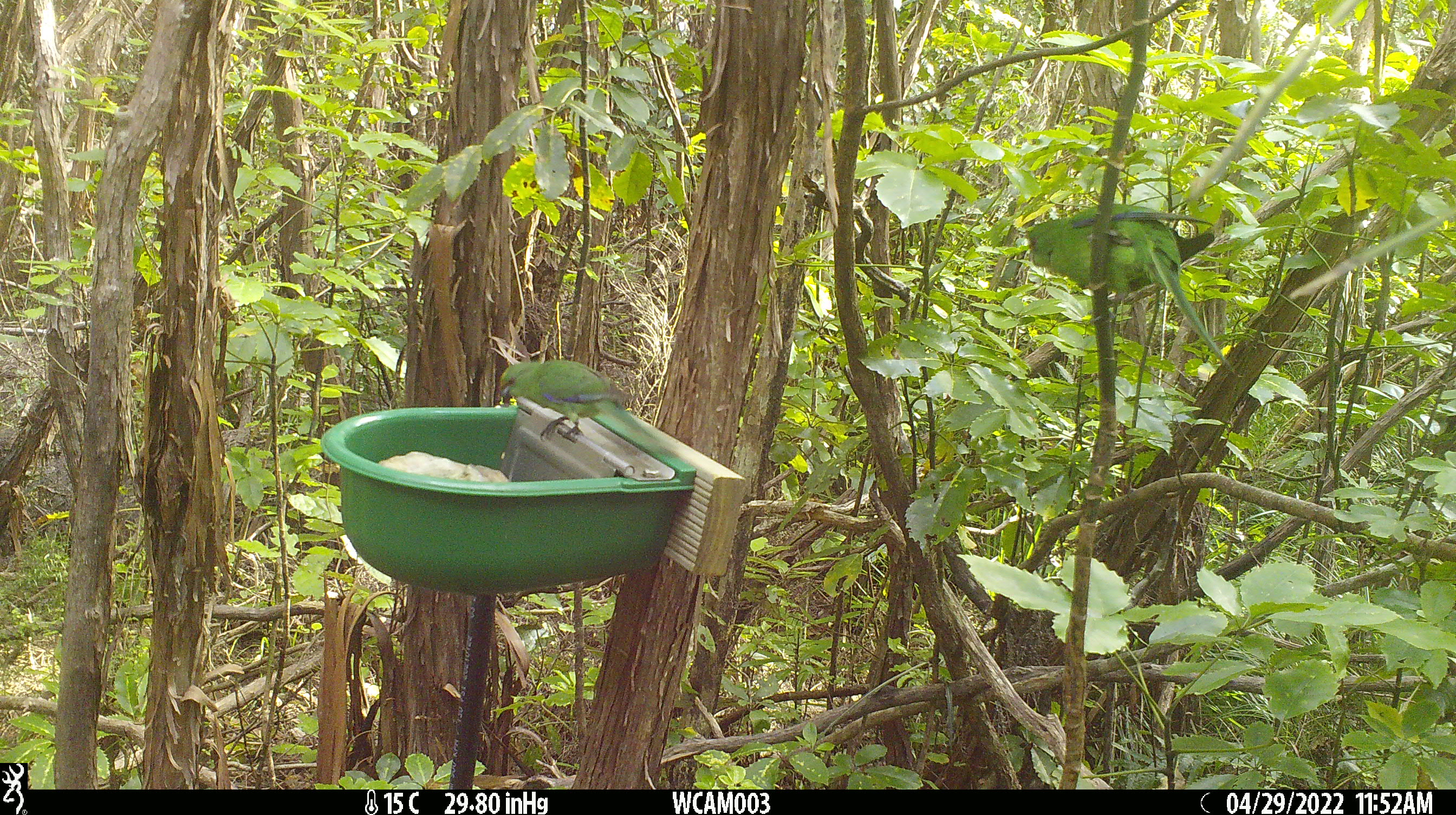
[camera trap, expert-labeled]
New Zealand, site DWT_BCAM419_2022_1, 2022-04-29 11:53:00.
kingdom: Animalia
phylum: Chordata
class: Aves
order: Psittaciformes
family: Psittaculidae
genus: Cyanoramphus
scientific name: Cyanoramphus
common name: parakeet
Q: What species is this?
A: Parakeet (Cyanoramphus).